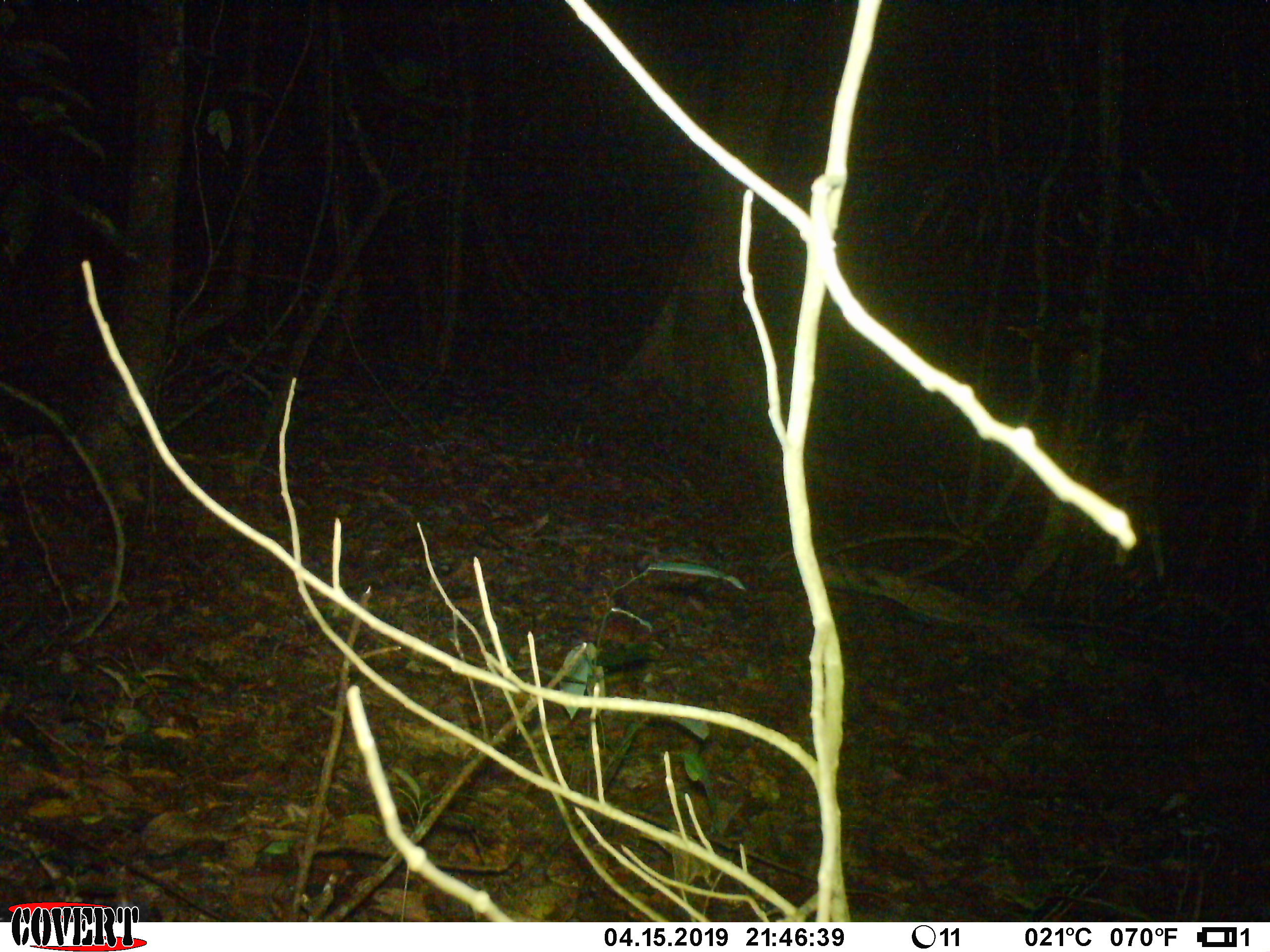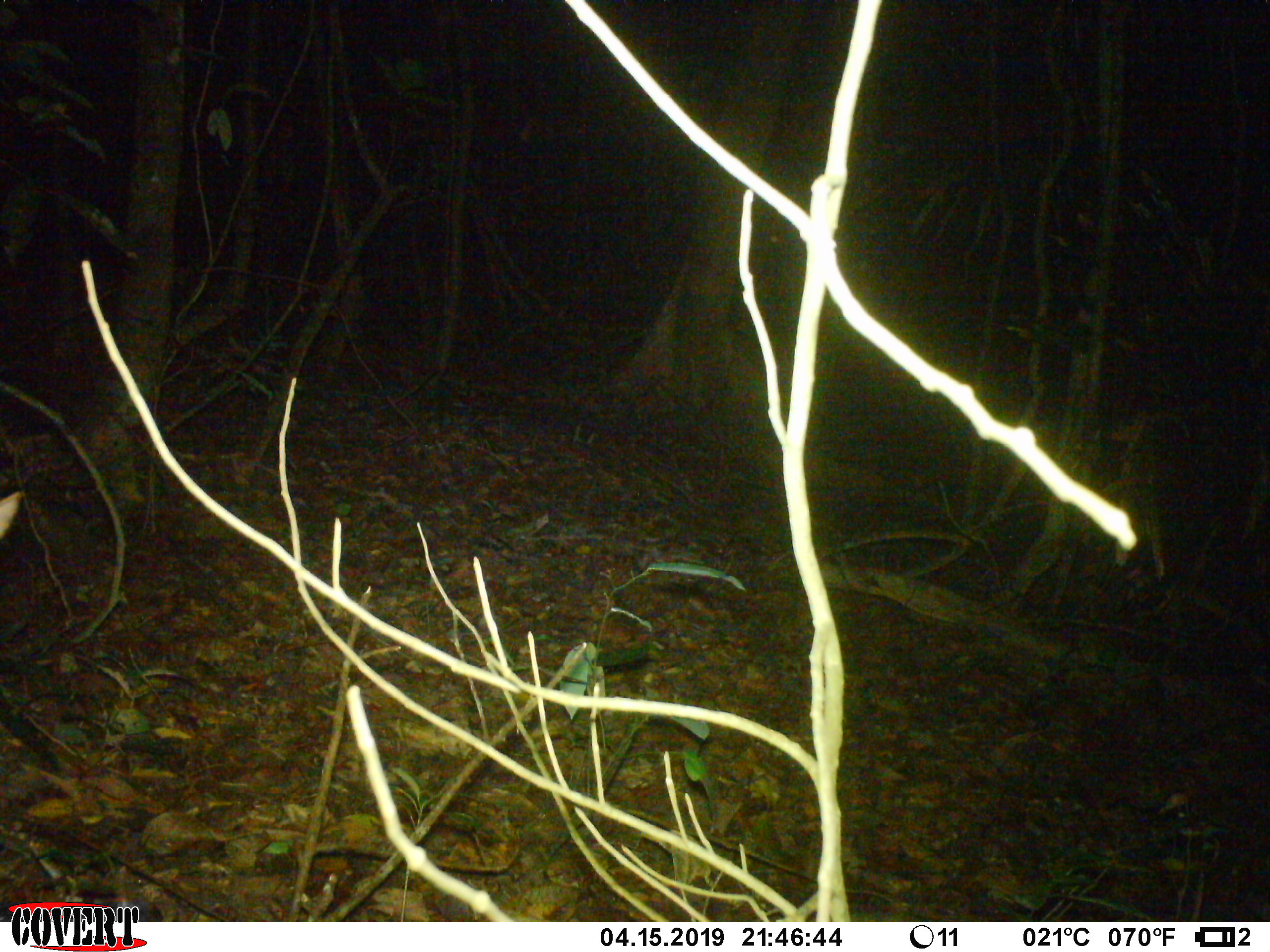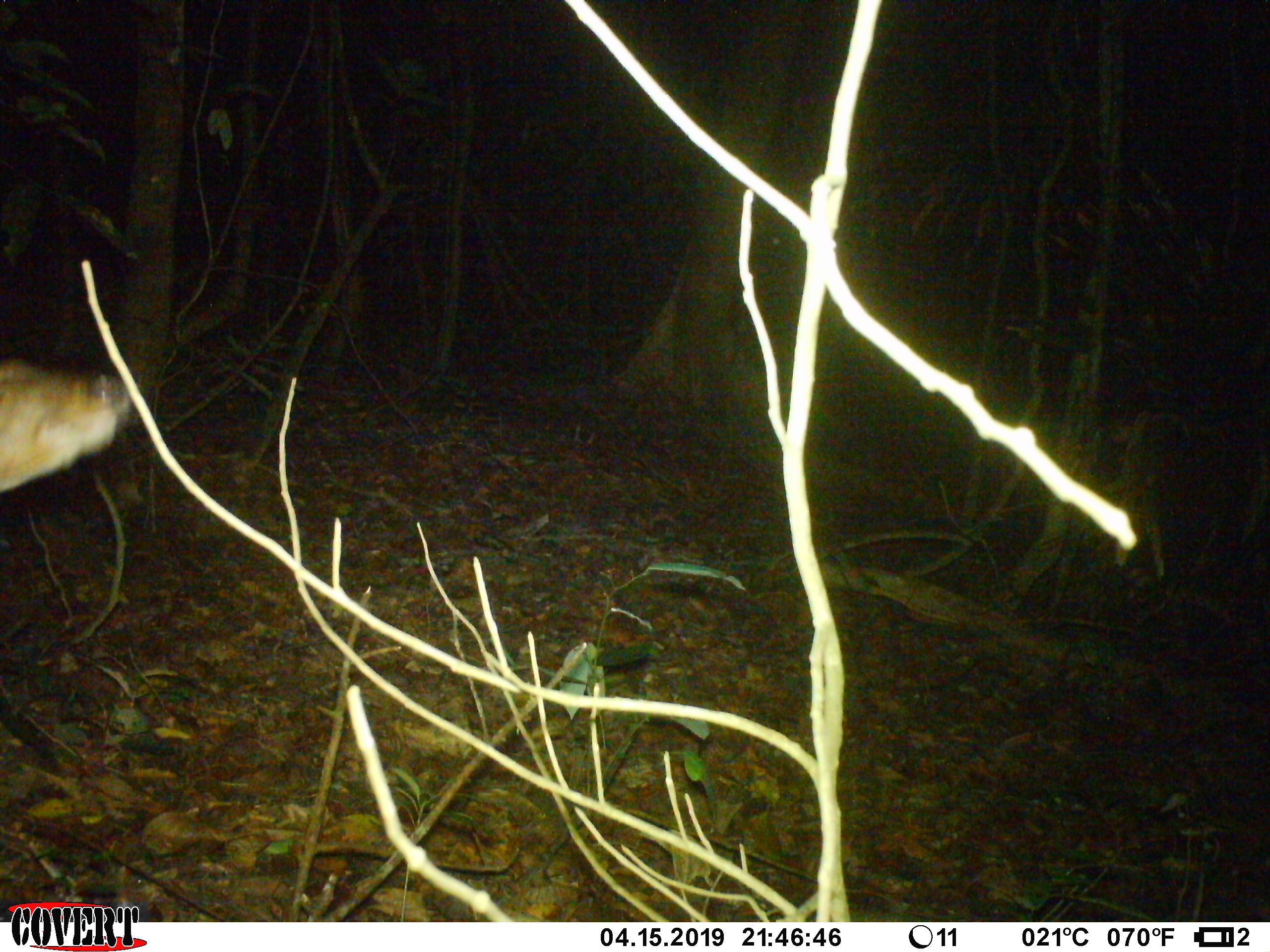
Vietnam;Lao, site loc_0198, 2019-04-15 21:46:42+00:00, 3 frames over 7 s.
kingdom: Animalia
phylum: Chordata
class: Mammalia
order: Artiodactyla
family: Cervidae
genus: Muntiacus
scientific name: Muntiacus vuquangensis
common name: large-antlered muntjac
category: large antlered muntjac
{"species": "large antlered muntjac (large-antlered muntjac) (Muntiacus vuquangensis)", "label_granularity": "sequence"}